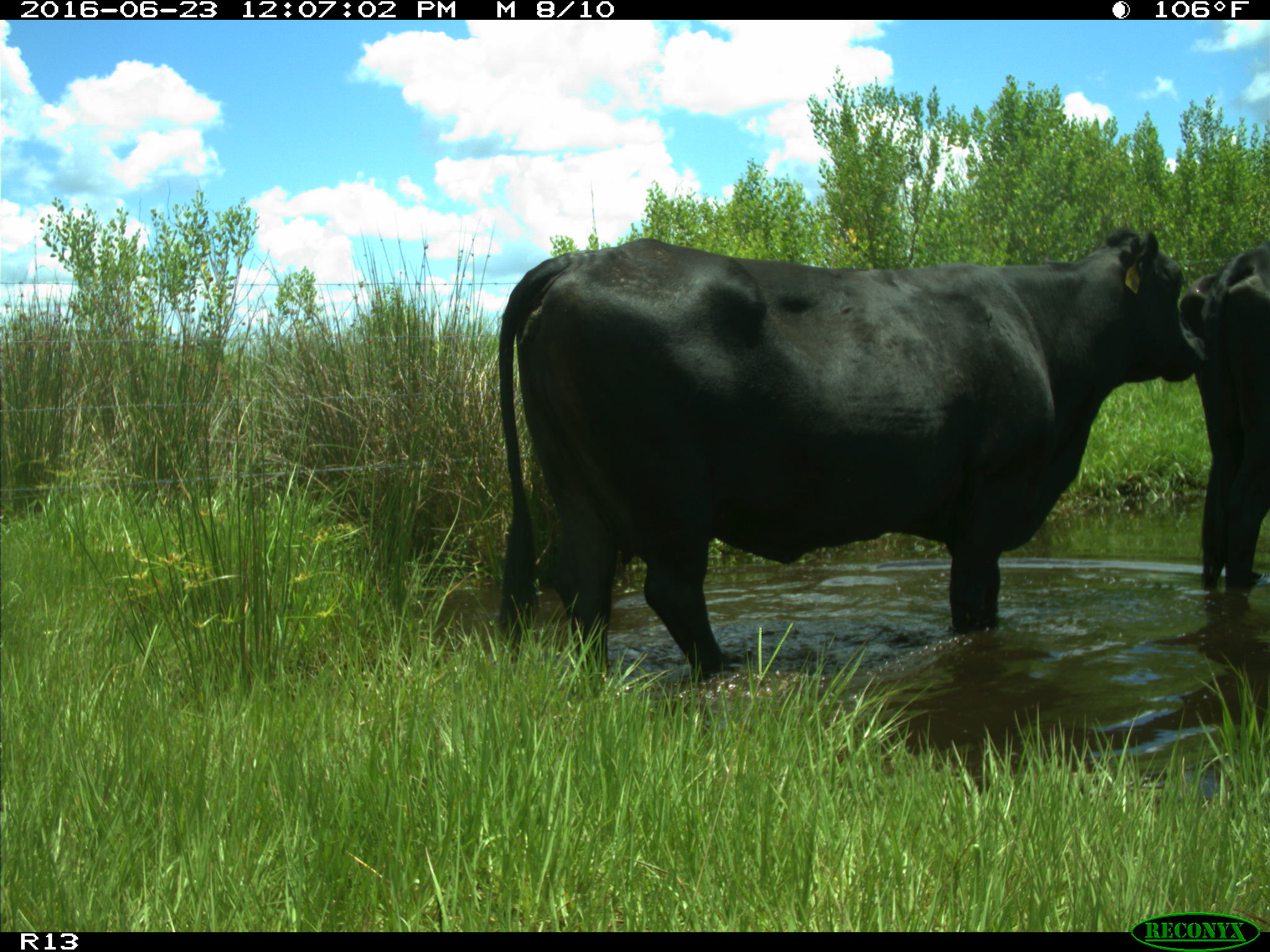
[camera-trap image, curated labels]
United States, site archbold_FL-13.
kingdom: Animalia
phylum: Chordata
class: Mammalia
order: Artiodactyla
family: Bovidae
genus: Bos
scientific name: Bos taurus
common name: domestic cow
Bos taurus (domestic cow).